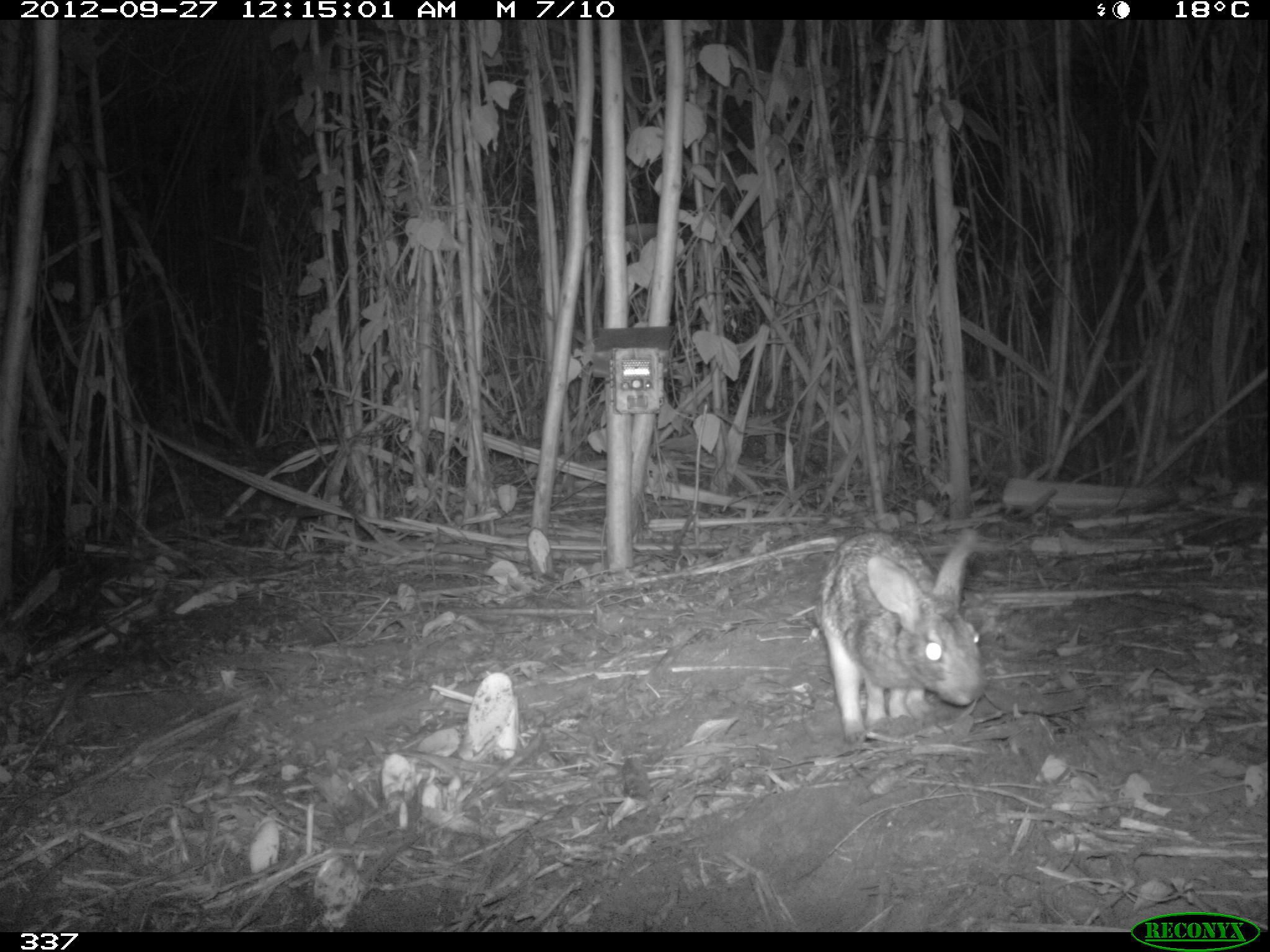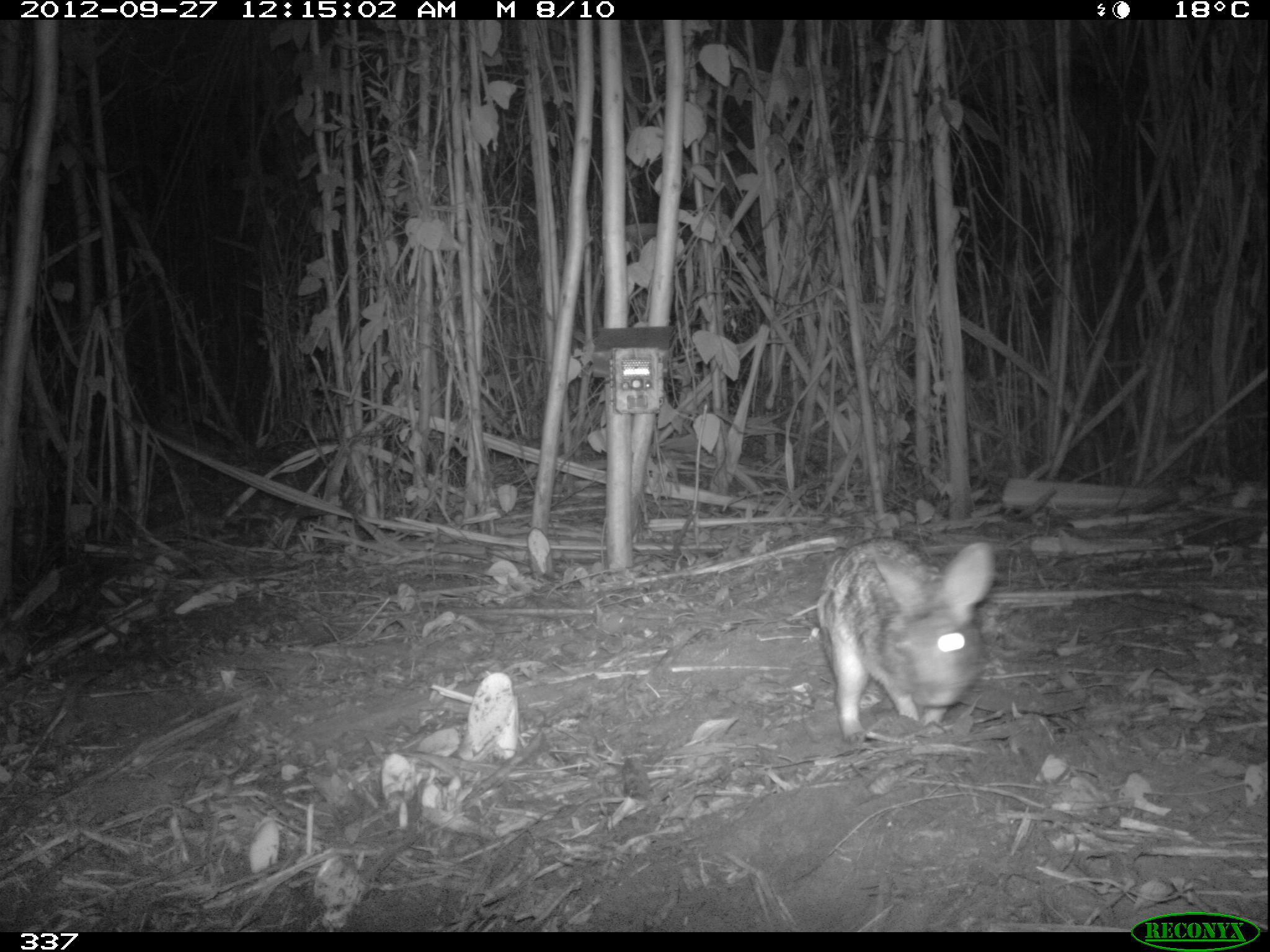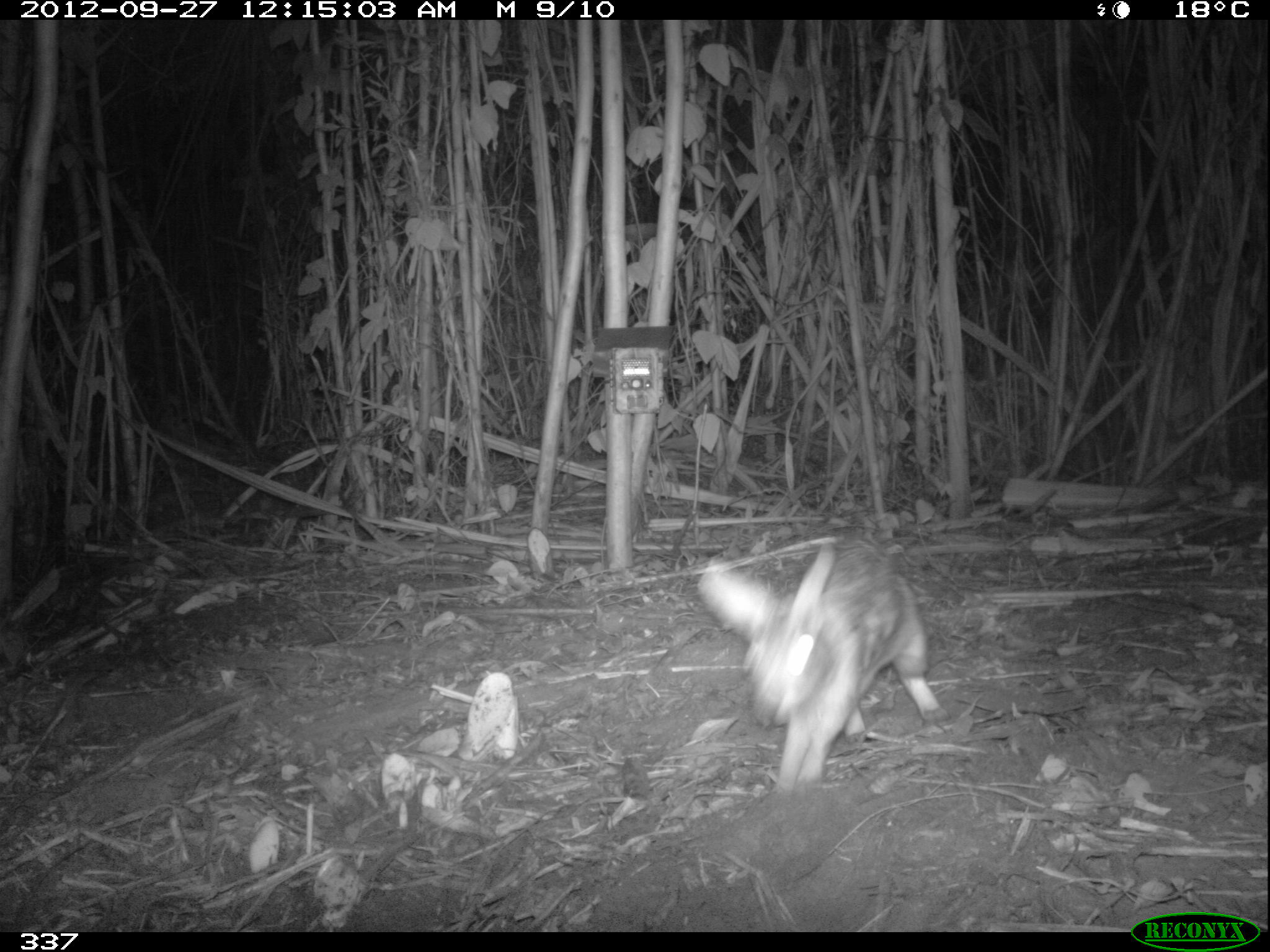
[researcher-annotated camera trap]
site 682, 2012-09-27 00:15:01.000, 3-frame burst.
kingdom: Animalia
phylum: Chordata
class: Mammalia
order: Lagomorpha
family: Leporidae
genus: Sylvilagus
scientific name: Sylvilagus brasiliensis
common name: tapeti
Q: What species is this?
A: Sylvilagus brasiliensis (tapeti).